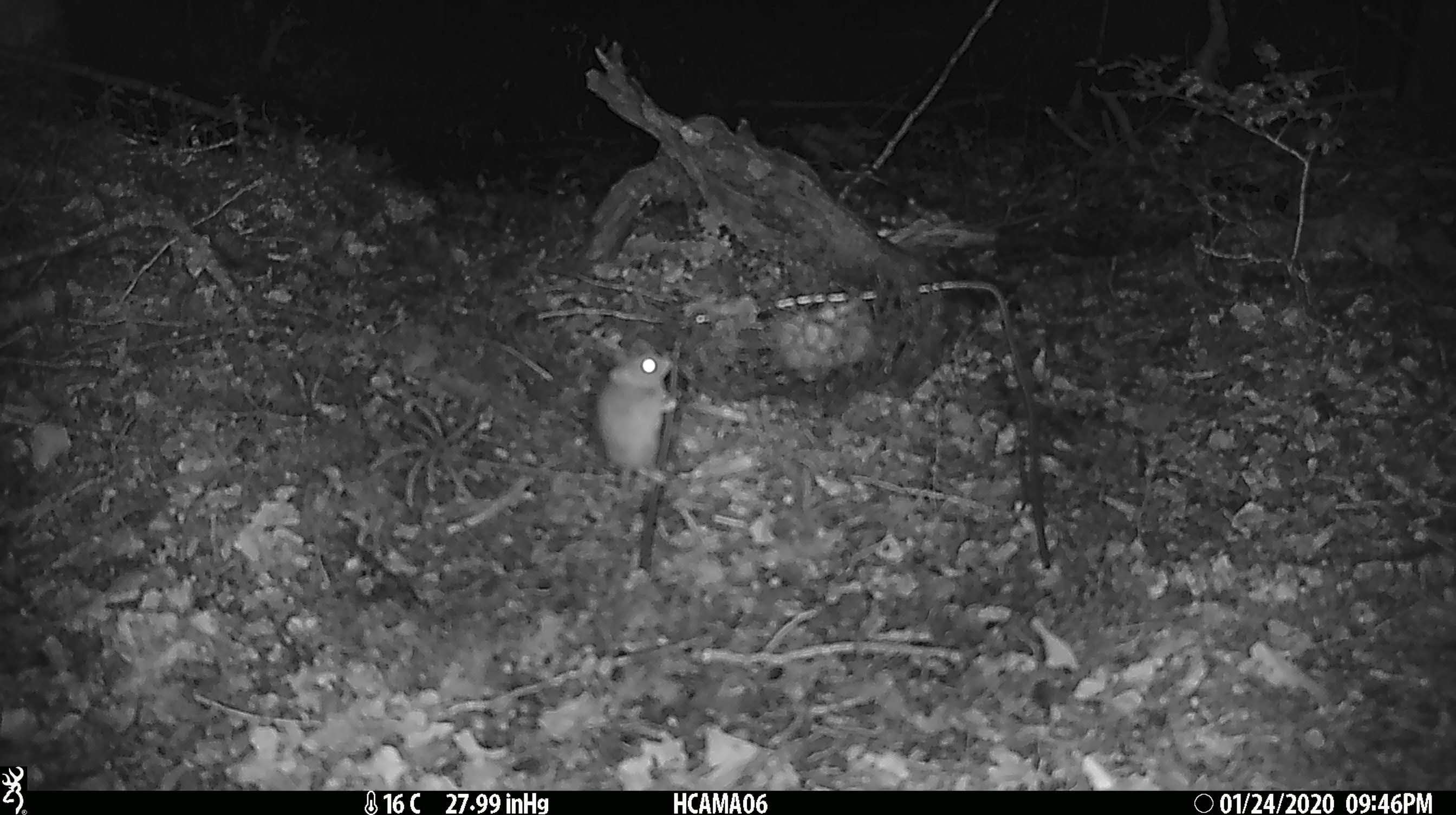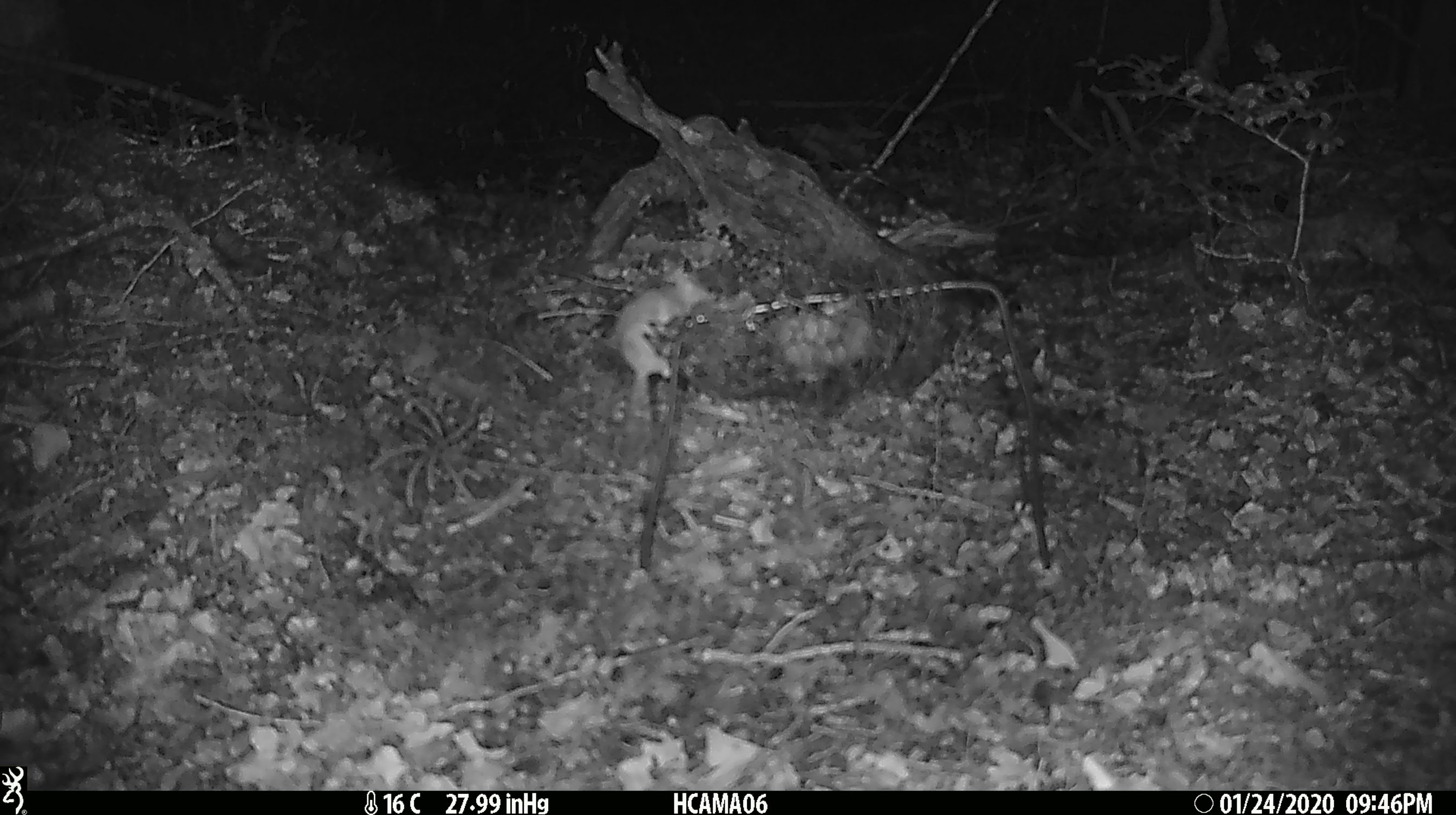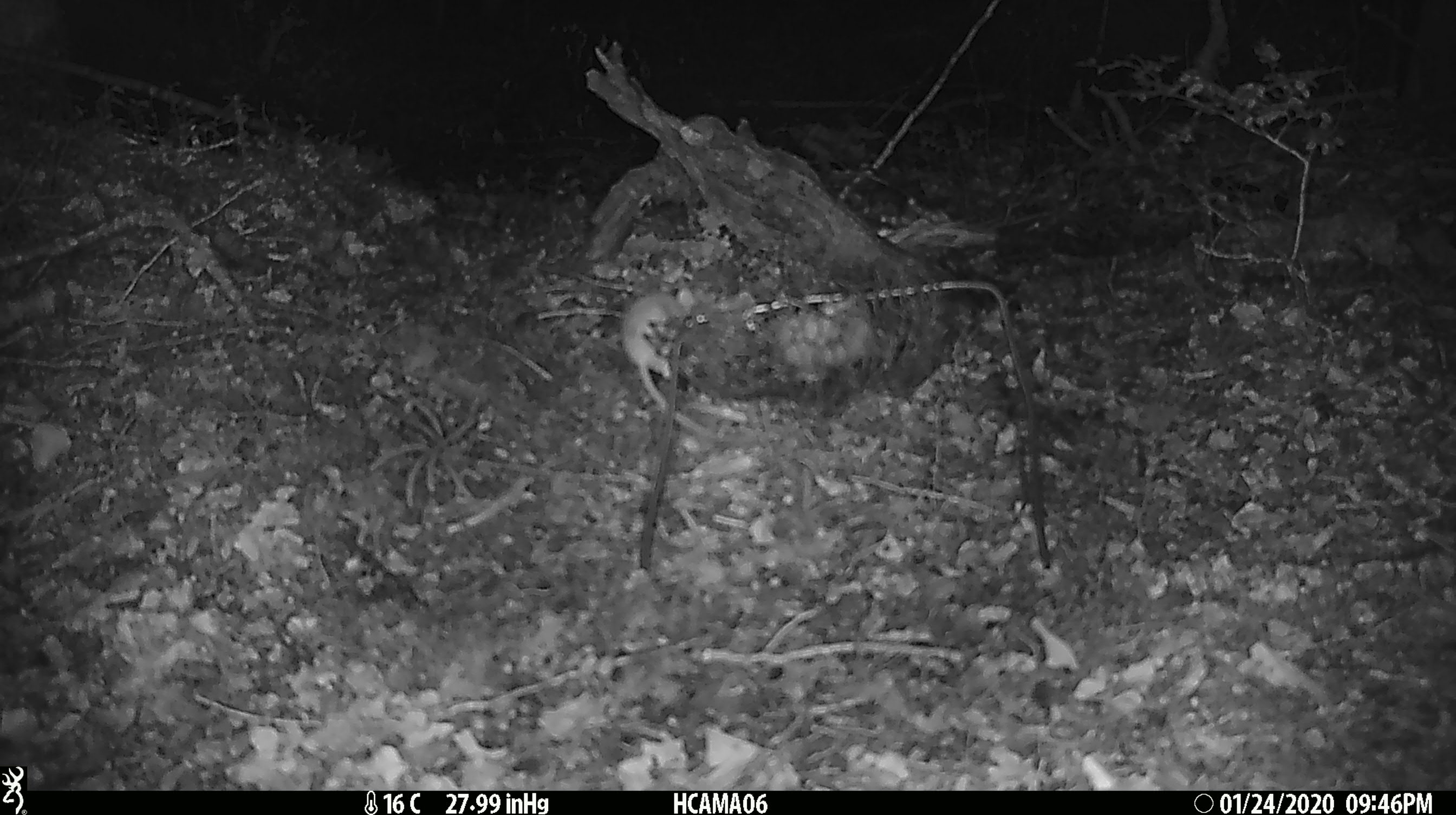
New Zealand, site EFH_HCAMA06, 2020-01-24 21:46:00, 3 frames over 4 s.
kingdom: Animalia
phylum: Chordata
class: Mammalia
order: Rodentia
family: Muridae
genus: Mus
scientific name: Mus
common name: mouse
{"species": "mouse (Mus)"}